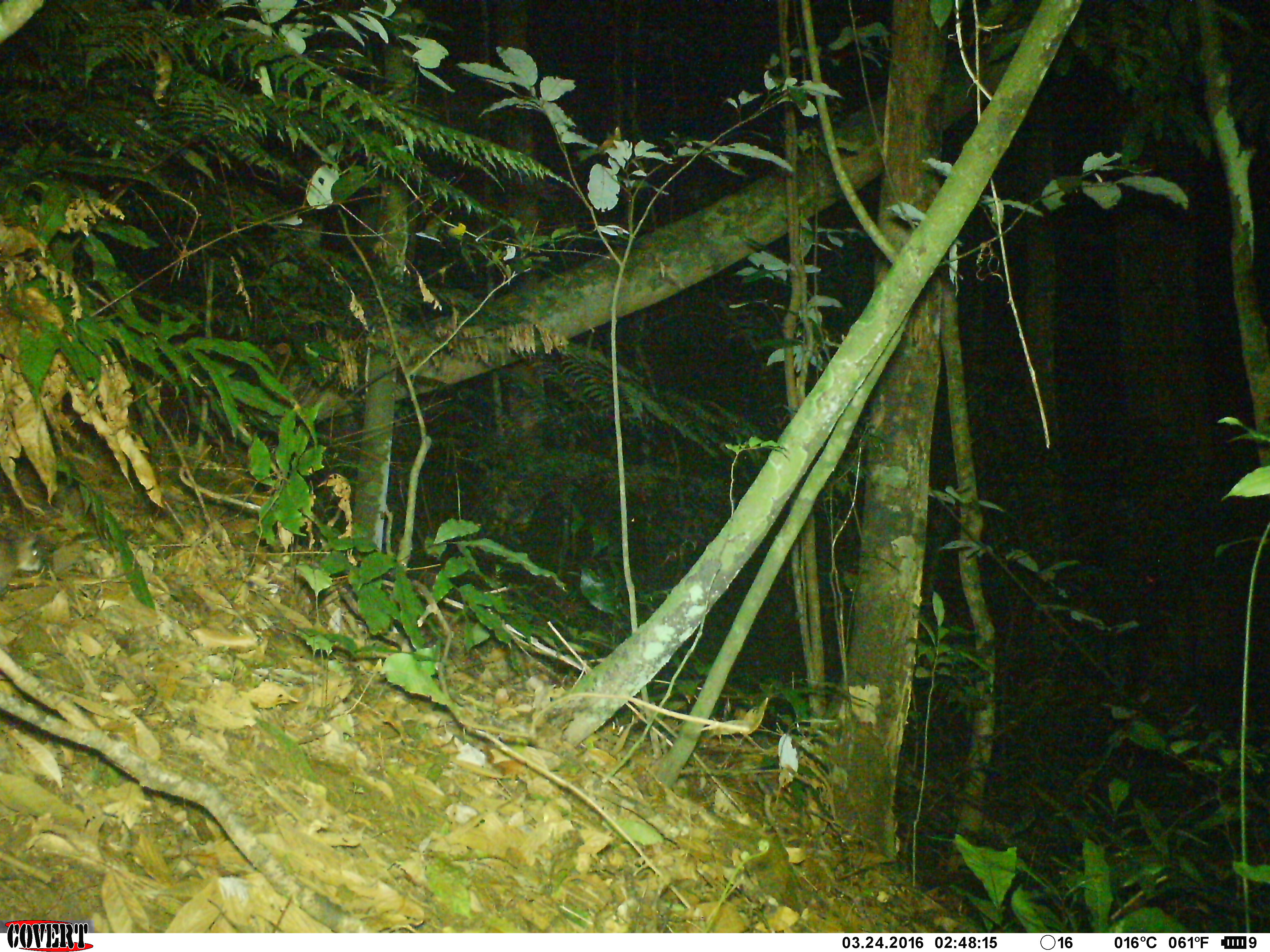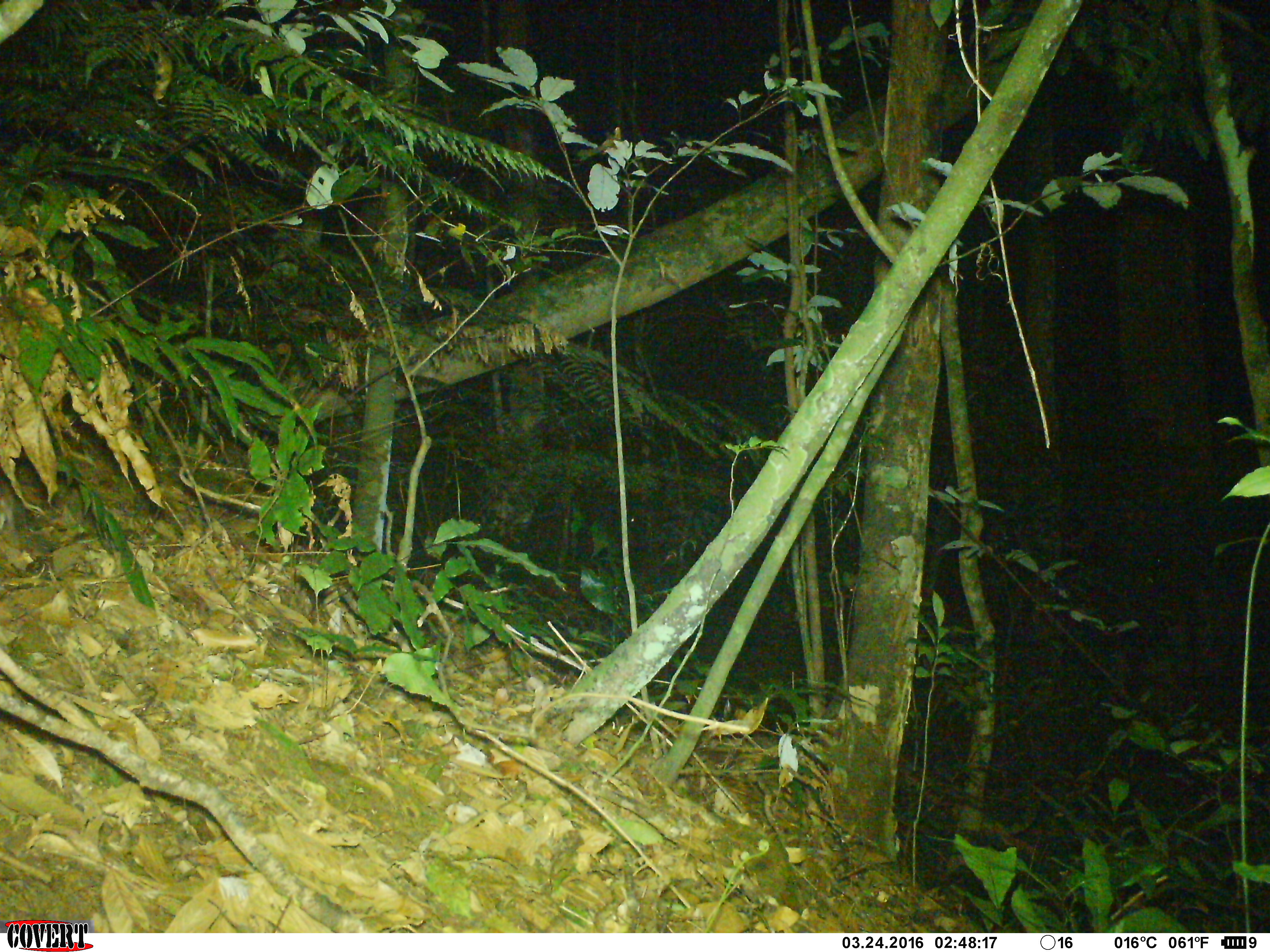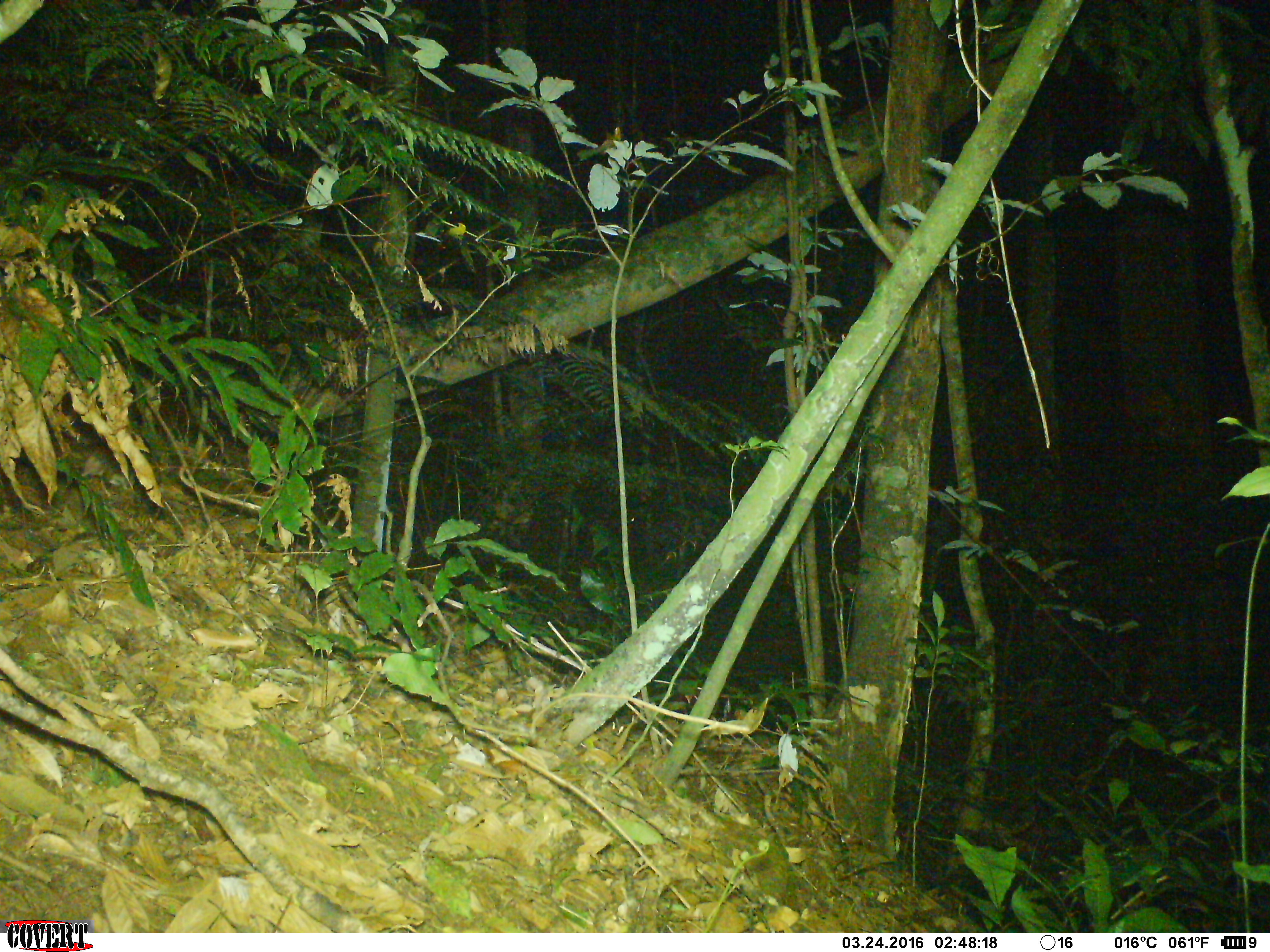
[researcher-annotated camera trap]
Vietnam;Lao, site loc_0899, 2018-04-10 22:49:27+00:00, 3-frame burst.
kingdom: Animalia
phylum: Chordata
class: Mammalia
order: Rodentia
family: Muridae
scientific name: Muridae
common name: old-world mice and rats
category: unidentified murid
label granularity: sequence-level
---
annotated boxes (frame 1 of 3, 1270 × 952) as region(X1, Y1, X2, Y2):
unidentified murid: region(0, 532, 42, 591)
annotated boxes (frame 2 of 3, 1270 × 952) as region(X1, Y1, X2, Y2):
unidentified murid: region(0, 480, 15, 530)